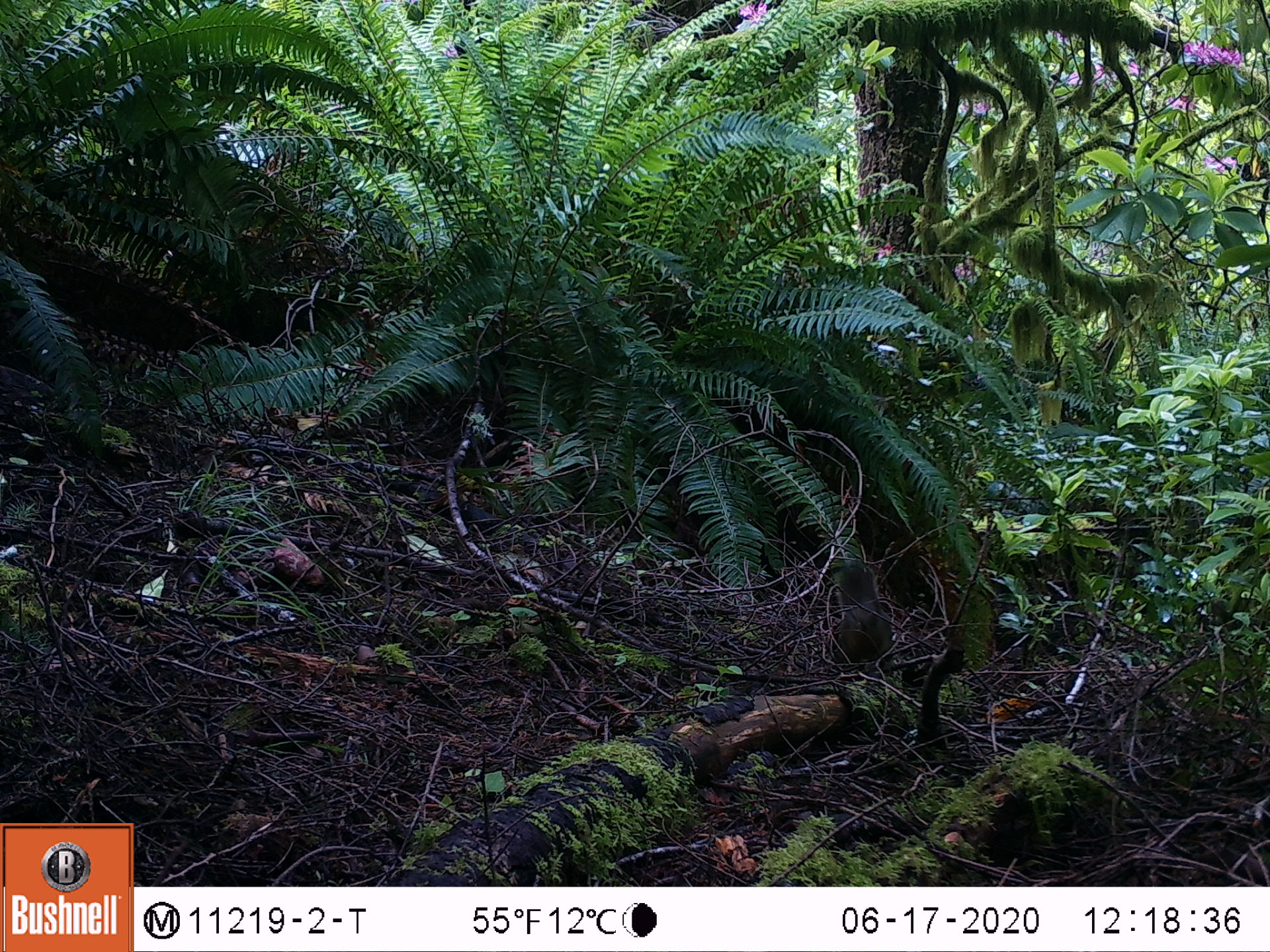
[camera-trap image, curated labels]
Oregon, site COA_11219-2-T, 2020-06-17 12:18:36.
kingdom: Animalia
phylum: Chordata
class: Mammalia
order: Rodentia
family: Sciuridae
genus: Tamiasciurus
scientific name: Tamiasciurus douglasii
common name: douglas squirrel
Douglas squirrel (Tamiasciurus douglasii).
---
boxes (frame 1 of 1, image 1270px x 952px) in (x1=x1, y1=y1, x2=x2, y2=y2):
douglas squirrel: (x1=828, y1=553, x2=900, y2=686)